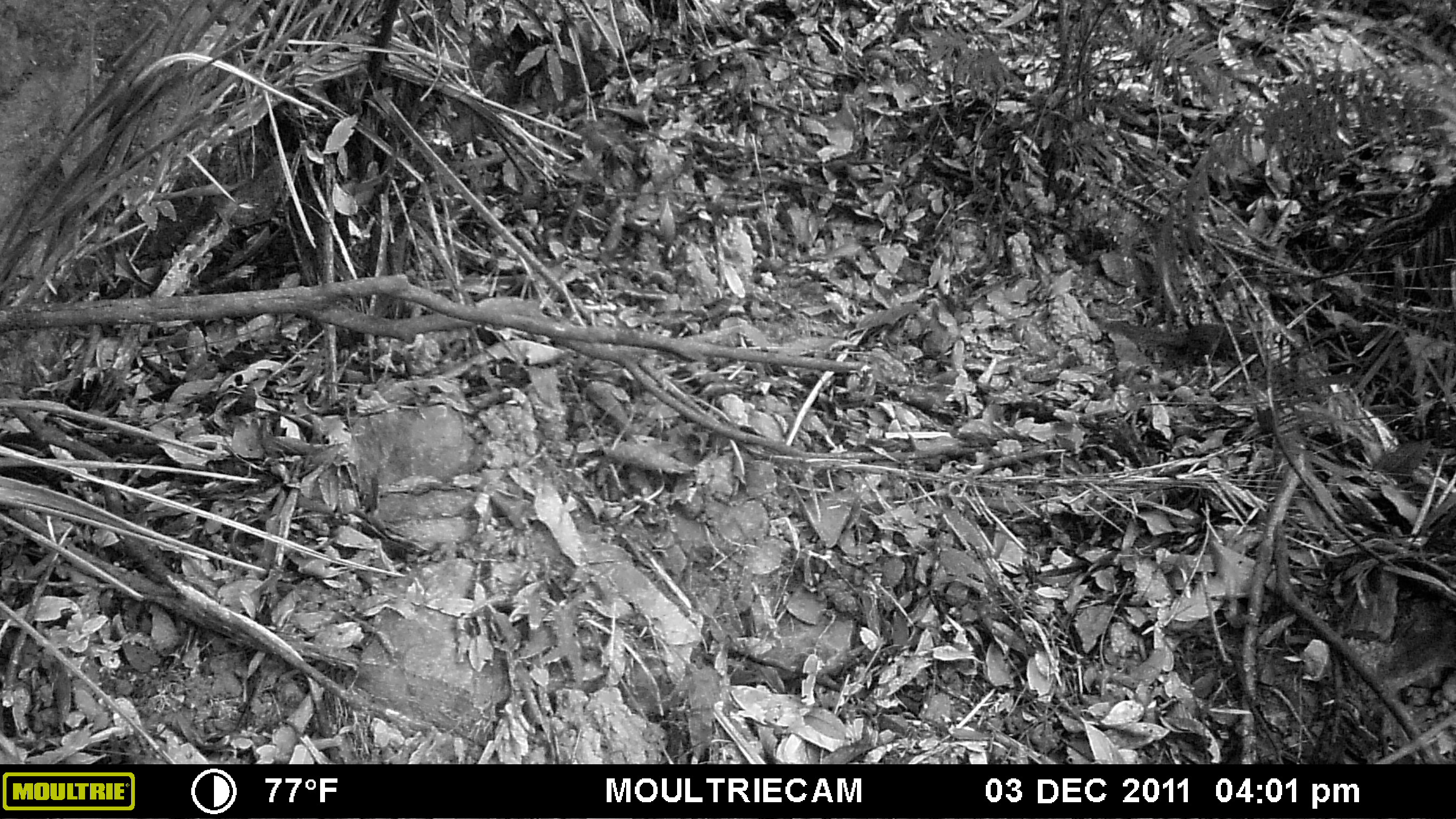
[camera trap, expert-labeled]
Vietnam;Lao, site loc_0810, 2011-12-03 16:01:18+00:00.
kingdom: Animalia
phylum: Chordata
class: Mammalia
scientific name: Mammalia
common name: mammal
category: unidentified small mammal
Unidentified small mammal (mammal) (Mammalia). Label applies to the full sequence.